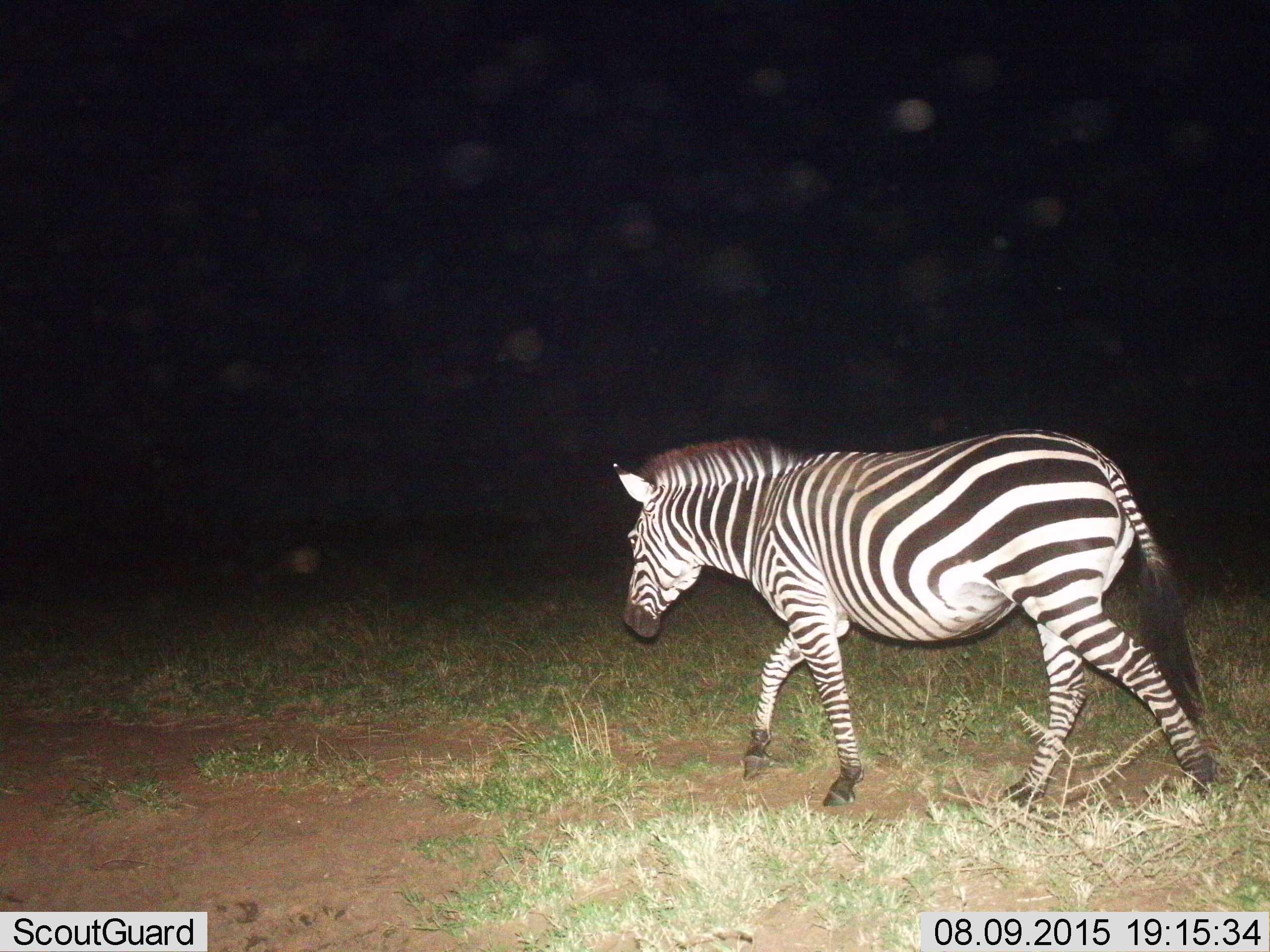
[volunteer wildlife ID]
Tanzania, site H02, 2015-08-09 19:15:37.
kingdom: Animalia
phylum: Chordata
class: Mammalia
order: Perissodactyla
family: Equidae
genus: Equus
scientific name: Equus quagga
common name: plains zebra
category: zebra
Zebra (plains zebra) (Equus quagga), count 1. Behavior (volunteer vote fractions): standing 0%, resting 0%, moving 100%, interacting 0%. Young present (vote fraction): 0%. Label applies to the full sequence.